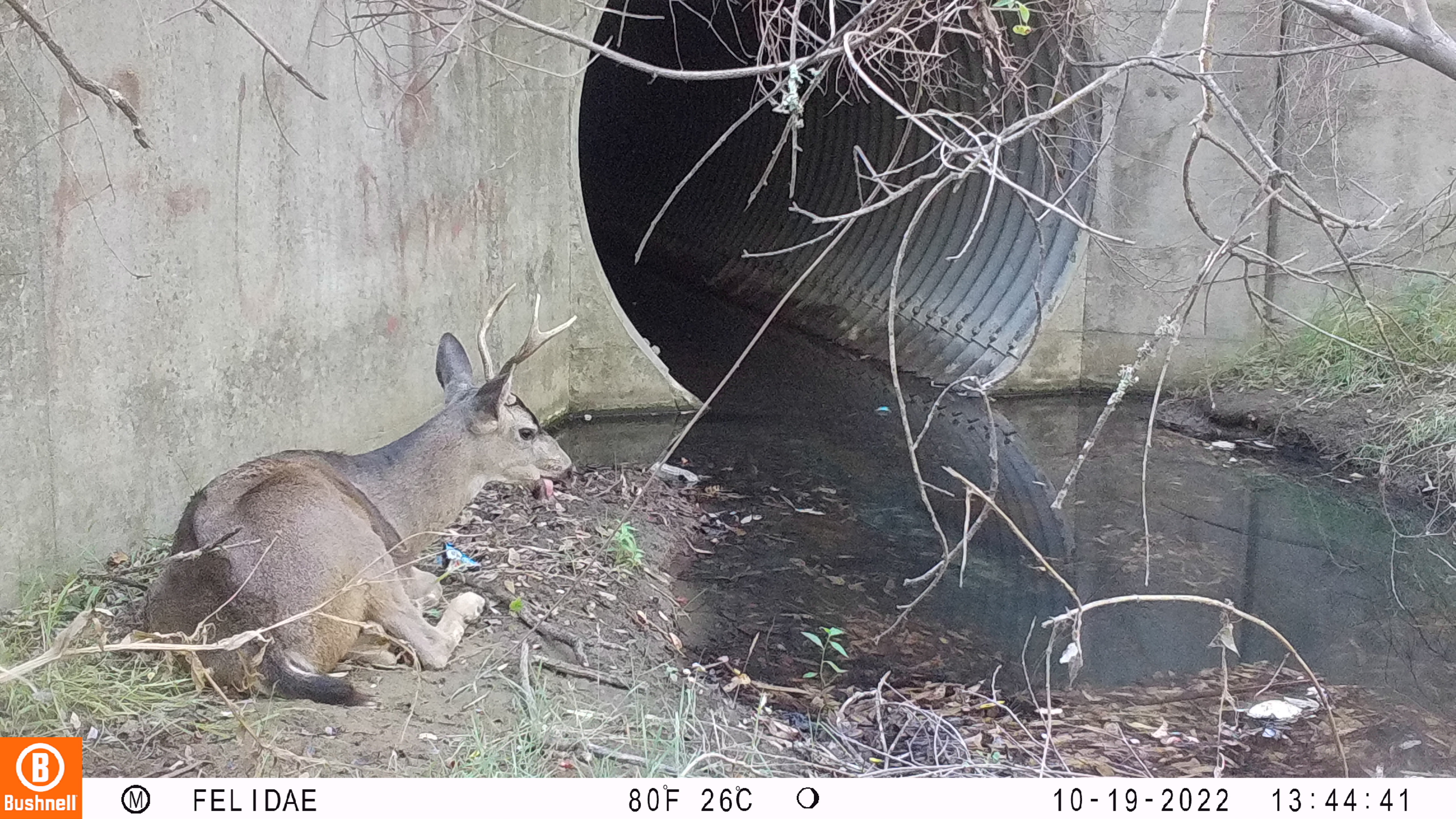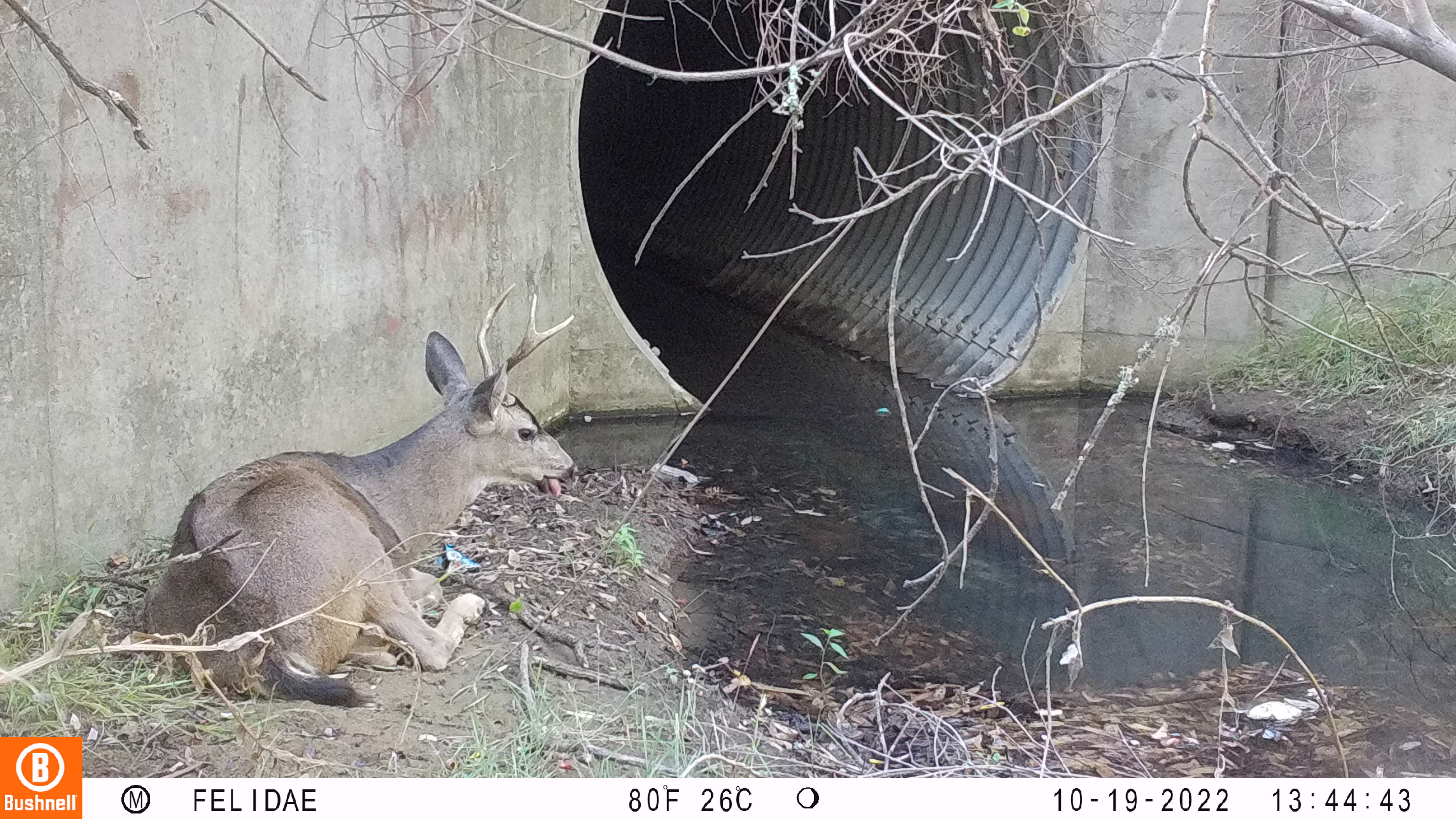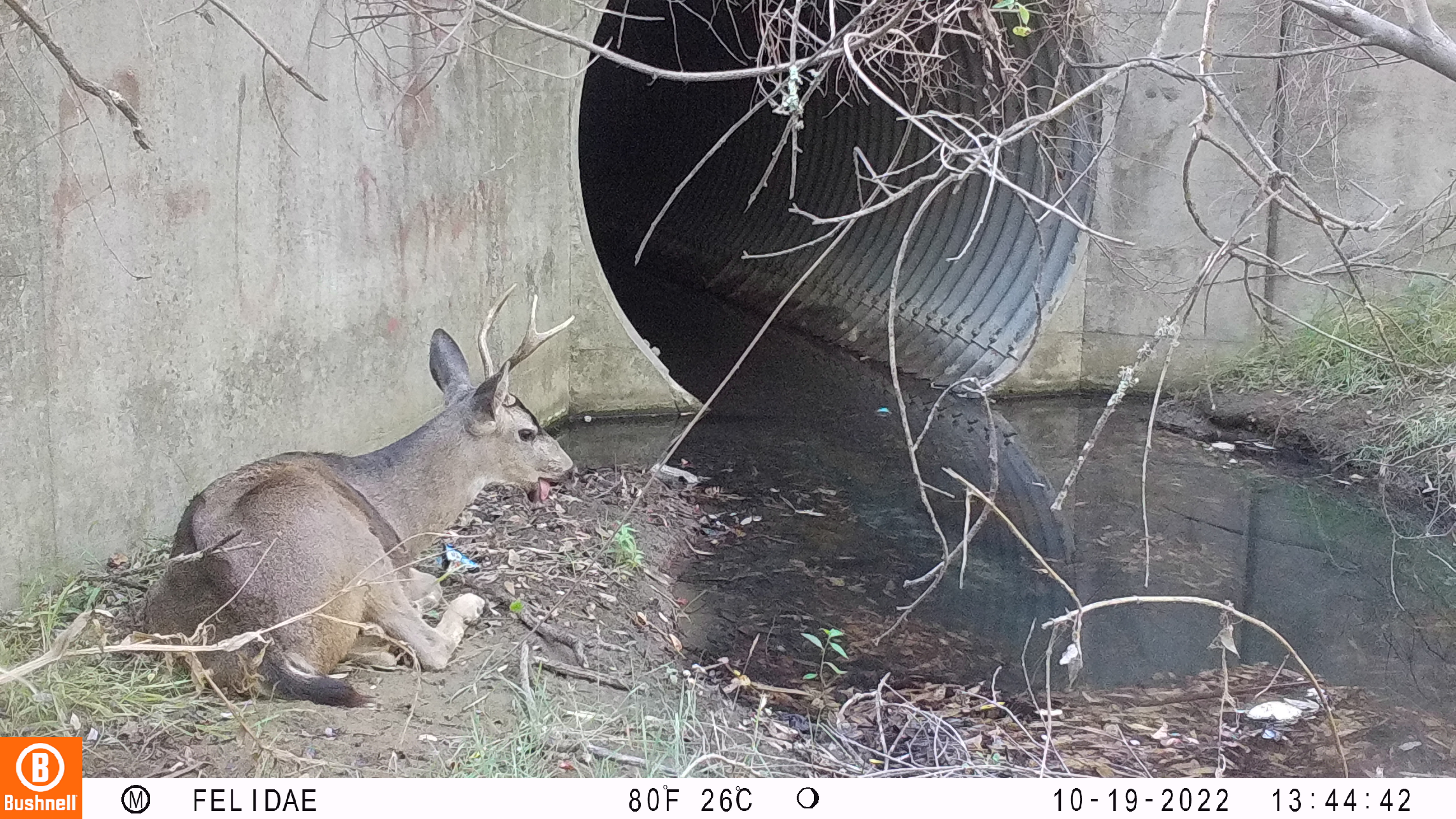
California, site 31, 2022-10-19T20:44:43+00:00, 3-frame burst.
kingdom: Animalia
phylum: Chordata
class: Mammalia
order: Artiodactyla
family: Cervidae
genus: Odocoileus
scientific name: Odocoileus hemionus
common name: mule deer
Mule deer (Odocoileus hemionus).